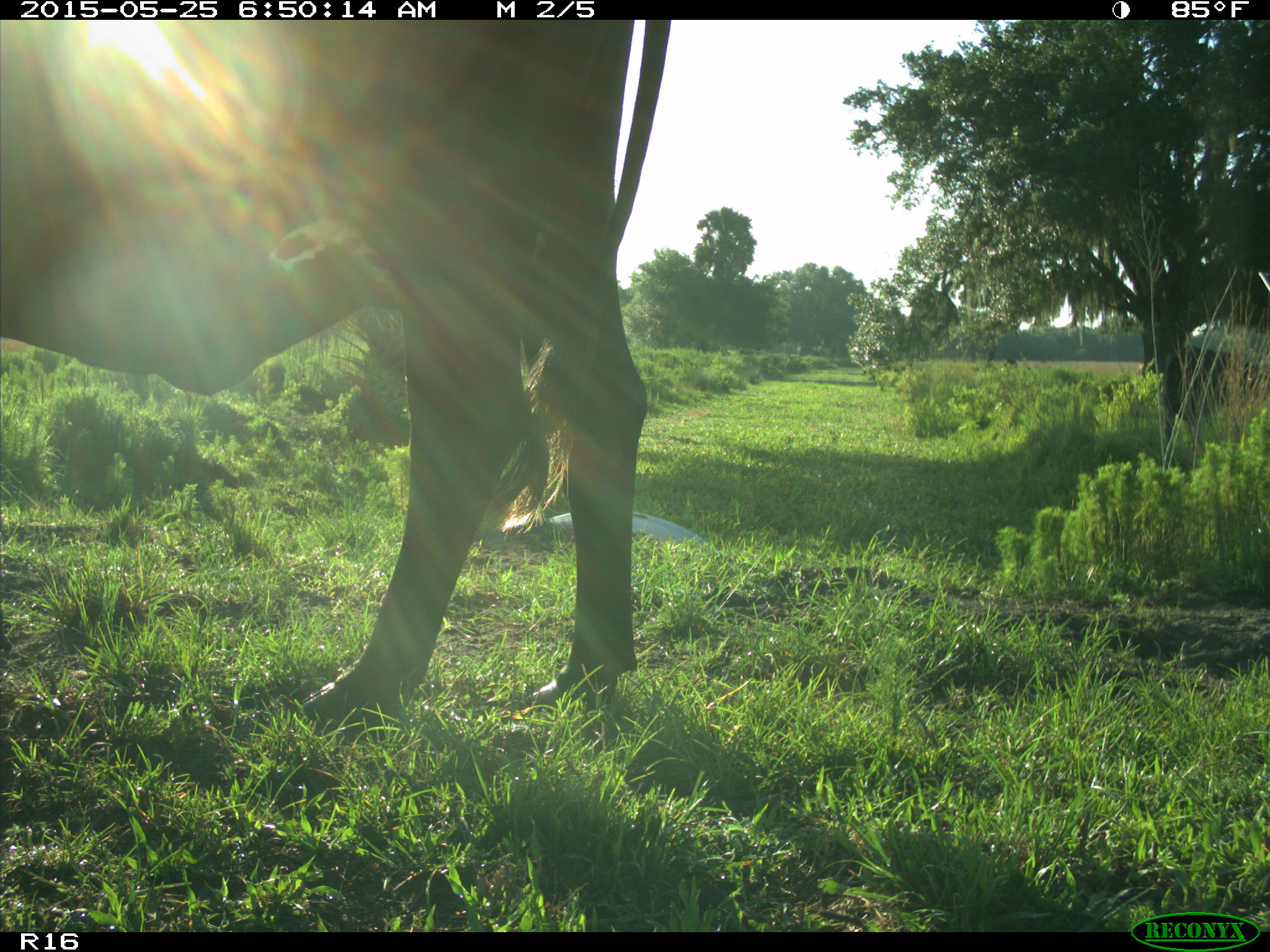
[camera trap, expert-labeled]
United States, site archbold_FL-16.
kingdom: Animalia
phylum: Chordata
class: Mammalia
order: Artiodactyla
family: Bovidae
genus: Bos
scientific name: Bos taurus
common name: domestic cow